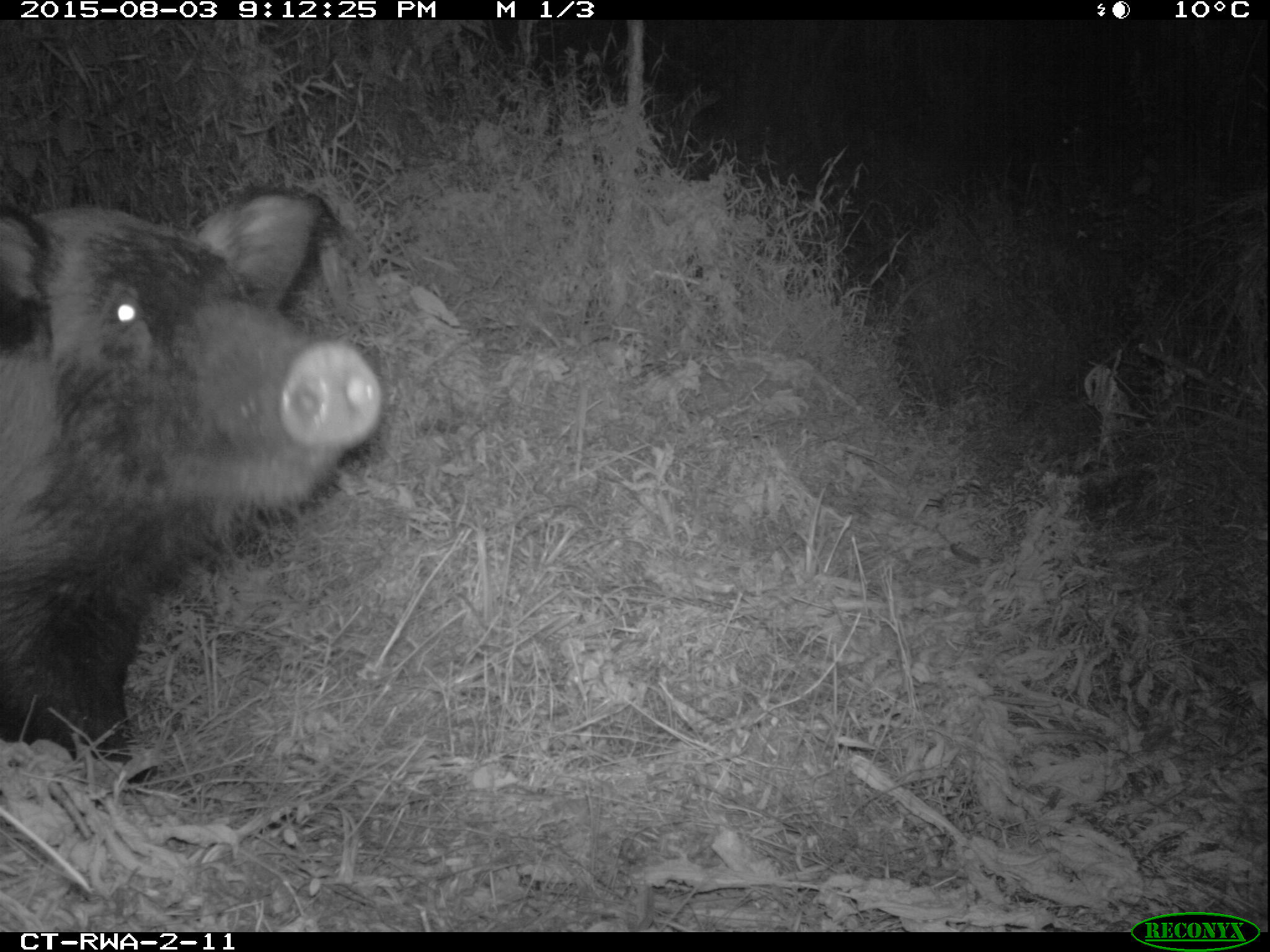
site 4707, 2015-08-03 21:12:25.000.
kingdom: Animalia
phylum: Chordata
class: Mammalia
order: Artiodactyla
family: Suidae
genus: Potamochoerus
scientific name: Potamochoerus larvatus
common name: bushpig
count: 1